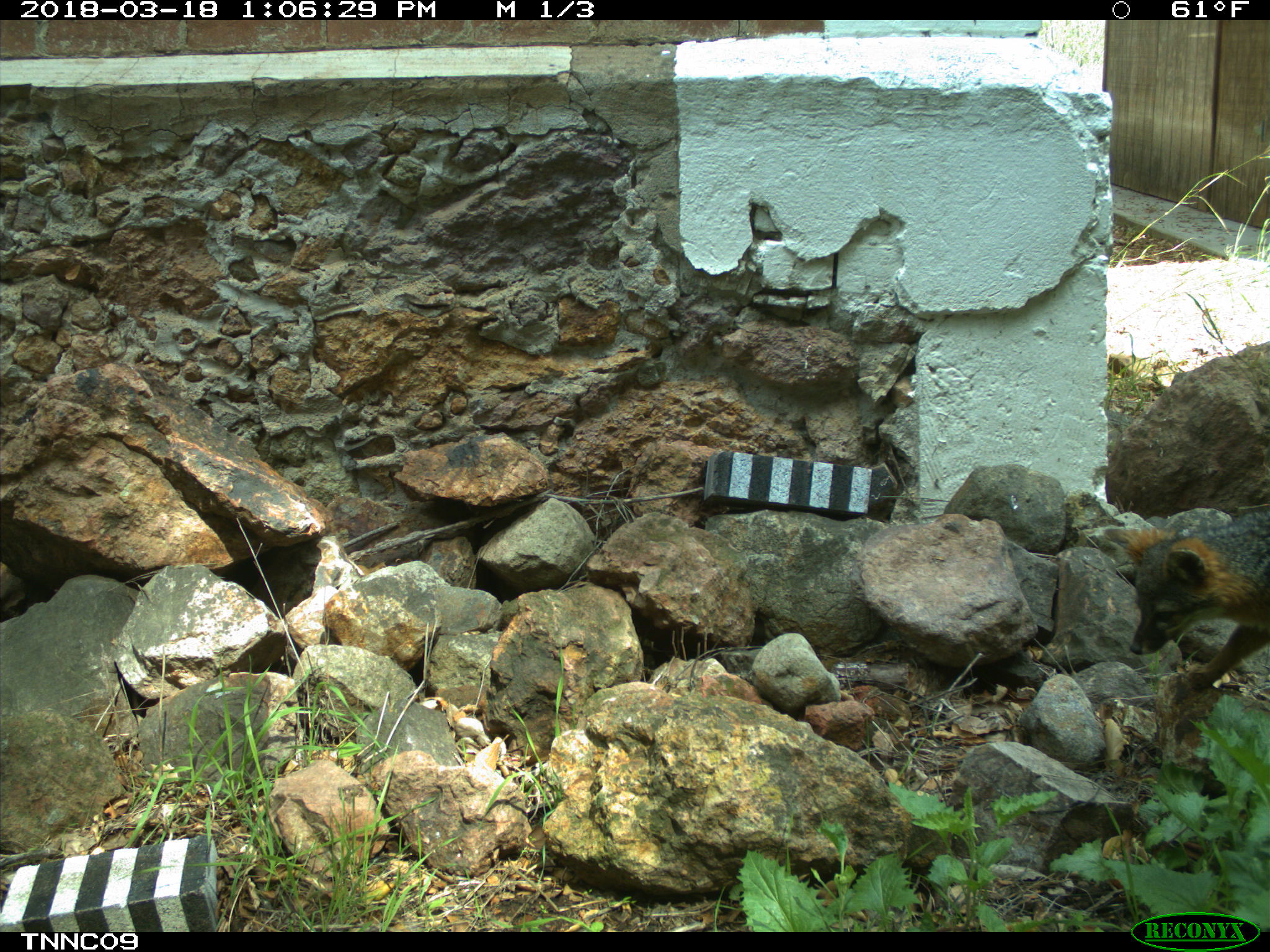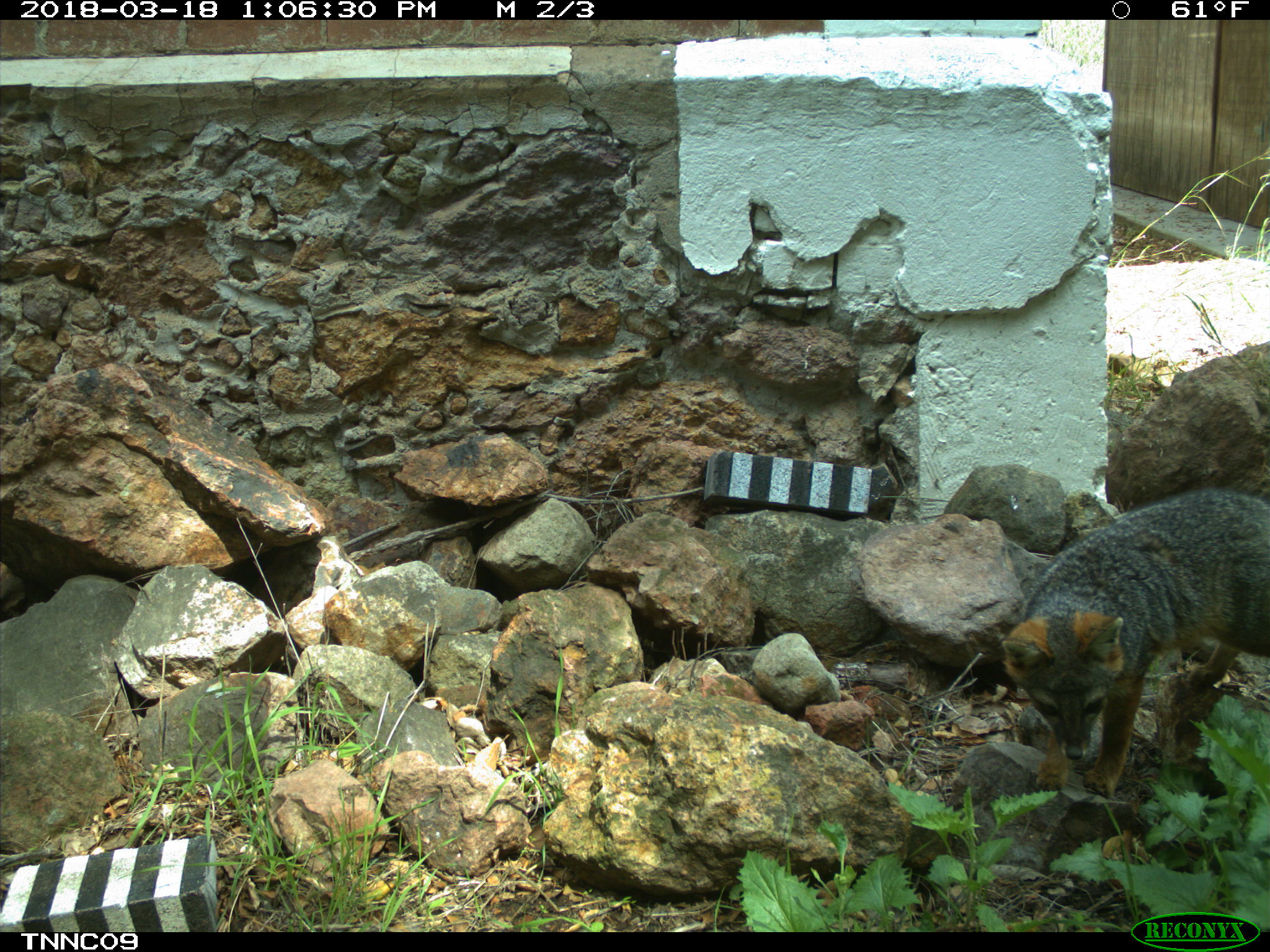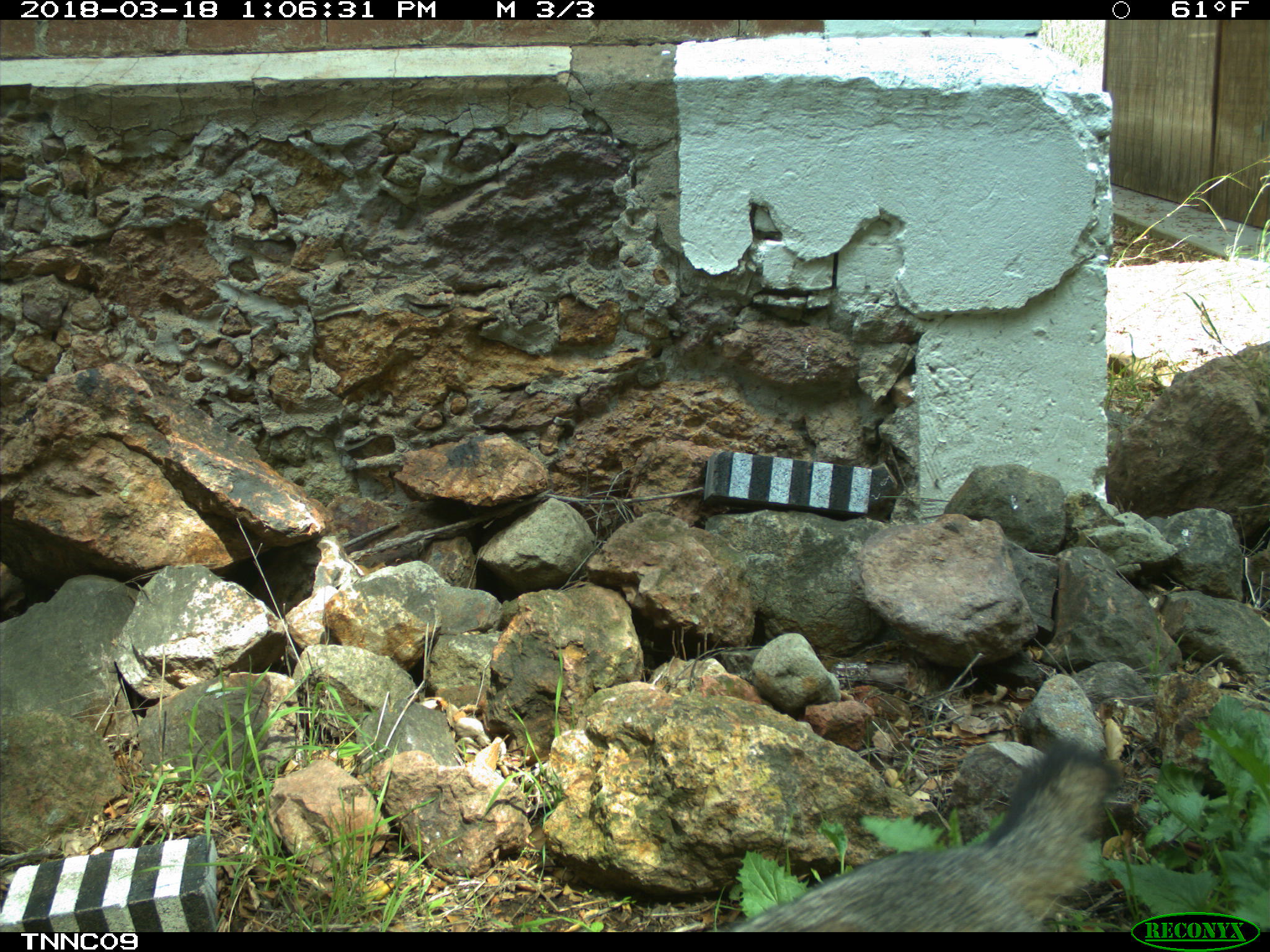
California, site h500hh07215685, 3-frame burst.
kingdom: Animalia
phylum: Chordata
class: Mammalia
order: Carnivora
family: Canidae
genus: Urocyon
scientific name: Urocyon littoralis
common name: island fox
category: fox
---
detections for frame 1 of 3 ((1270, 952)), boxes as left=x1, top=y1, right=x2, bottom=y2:
fox: left=1104, top=509, right=1269, bottom=689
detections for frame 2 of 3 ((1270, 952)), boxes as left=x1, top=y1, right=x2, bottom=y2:
fox: left=1000, top=488, right=1269, bottom=798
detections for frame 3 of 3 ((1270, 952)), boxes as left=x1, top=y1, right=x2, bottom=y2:
fox: left=730, top=733, right=1119, bottom=932